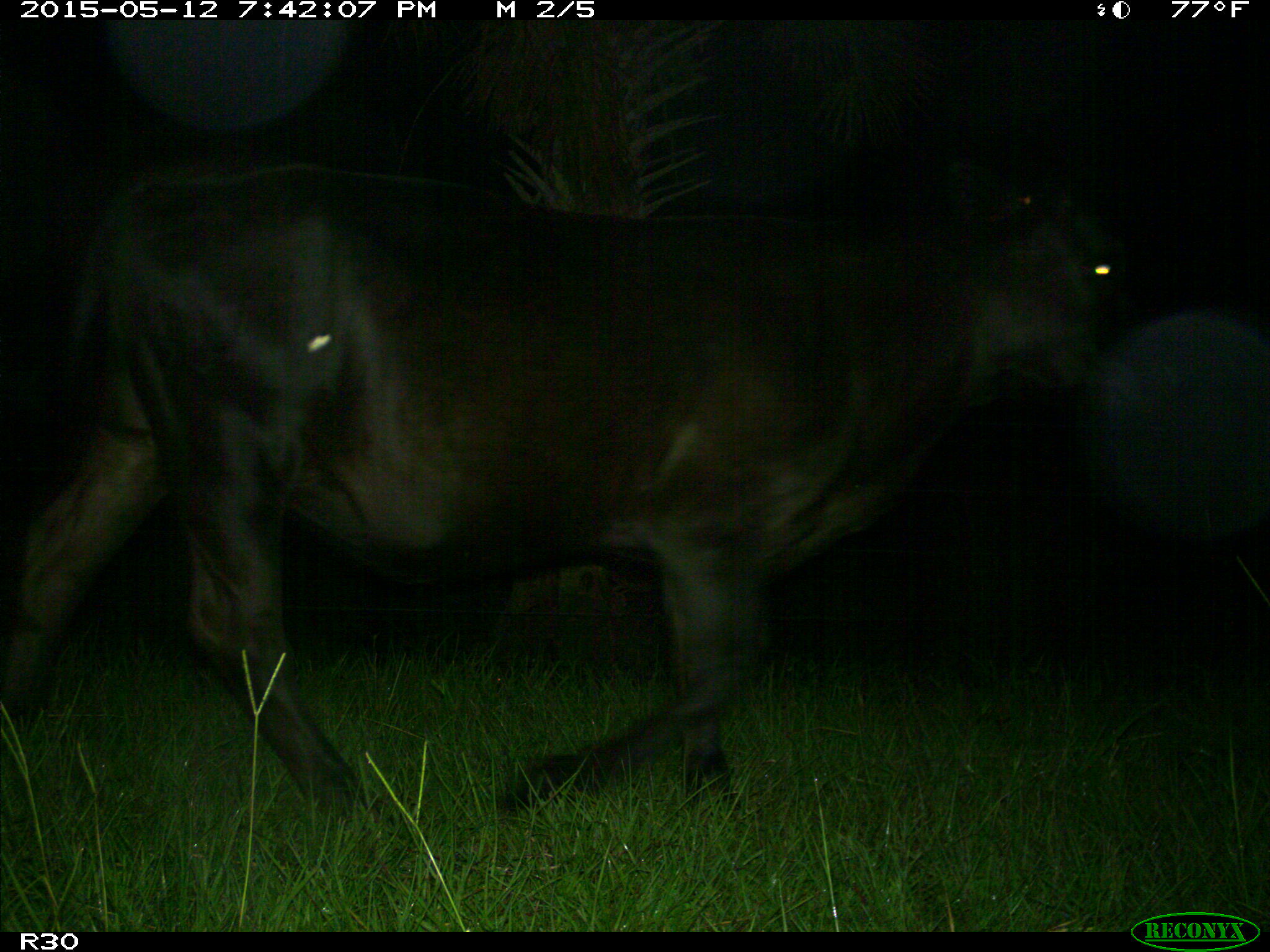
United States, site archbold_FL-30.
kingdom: Animalia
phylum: Chordata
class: Mammalia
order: Artiodactyla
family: Bovidae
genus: Bos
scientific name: Bos taurus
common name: domestic cow